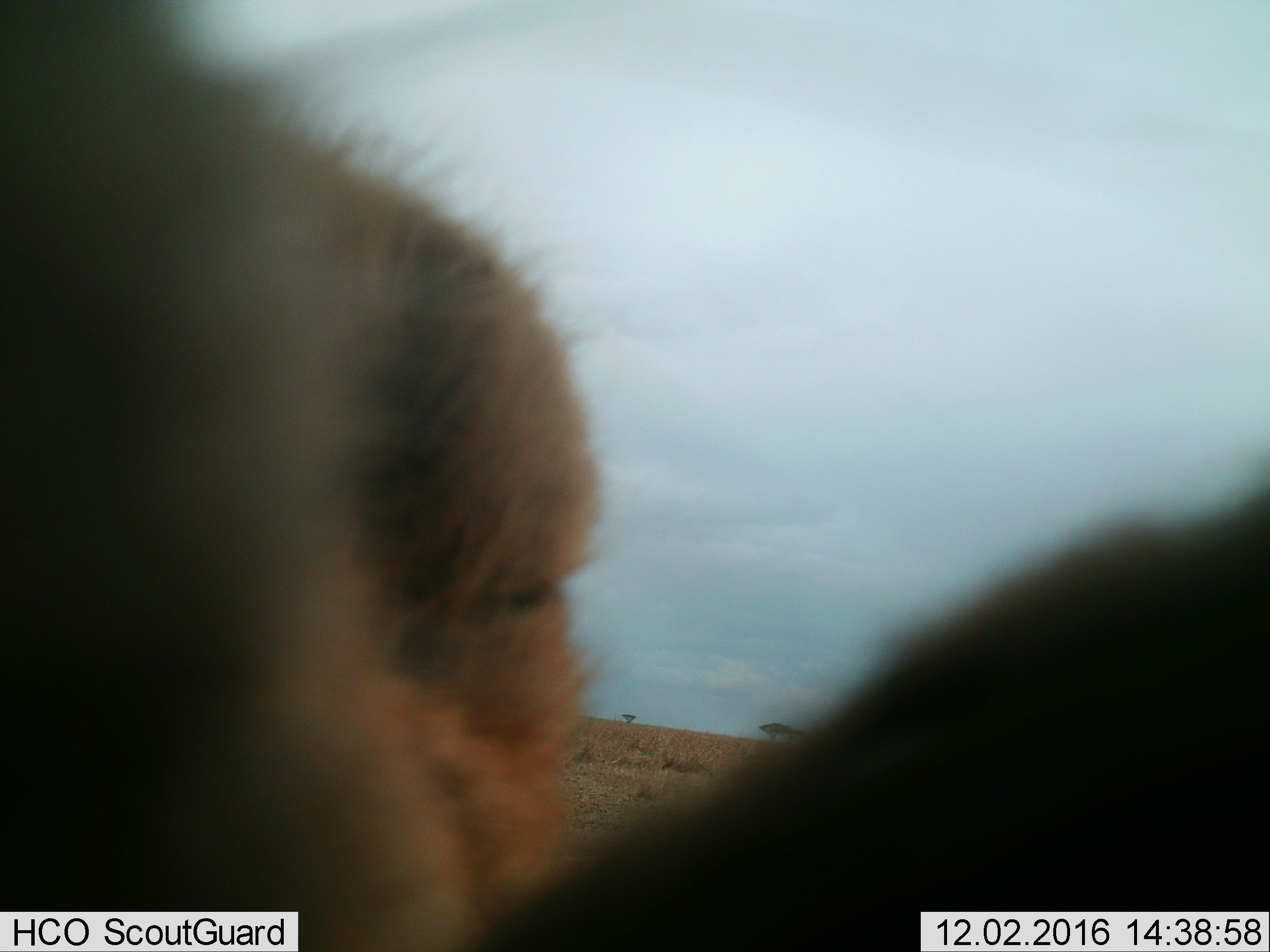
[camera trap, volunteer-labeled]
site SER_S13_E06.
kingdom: Animalia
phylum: Chordata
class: Mammalia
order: Carnivora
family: Felidae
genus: Panthera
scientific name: Panthera leo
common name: lion female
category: lionfemale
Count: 1.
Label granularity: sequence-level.